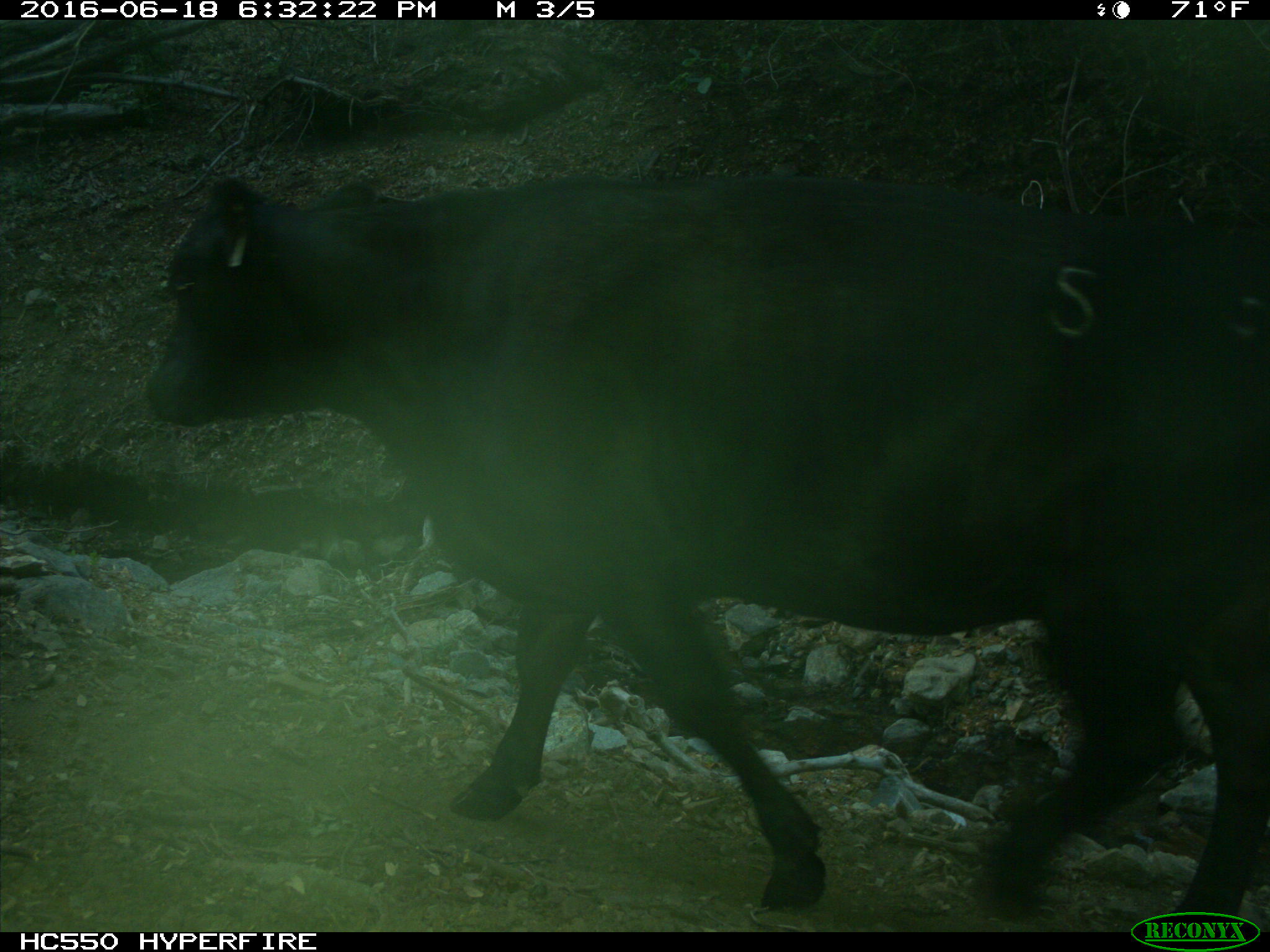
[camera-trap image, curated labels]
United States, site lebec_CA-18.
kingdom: Animalia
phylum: Chordata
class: Mammalia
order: Artiodactyla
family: Bovidae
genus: Bos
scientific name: Bos taurus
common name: domestic cow